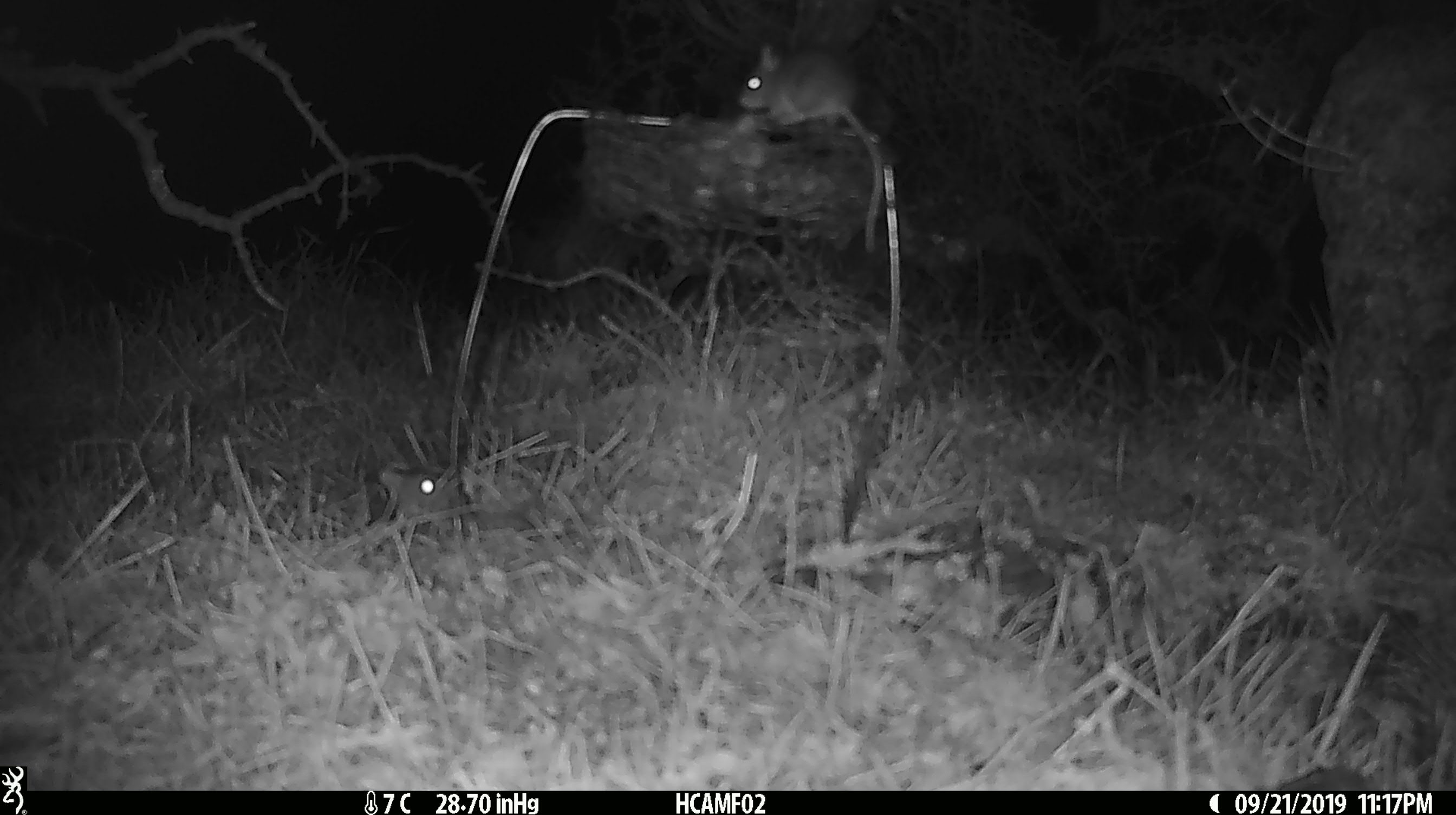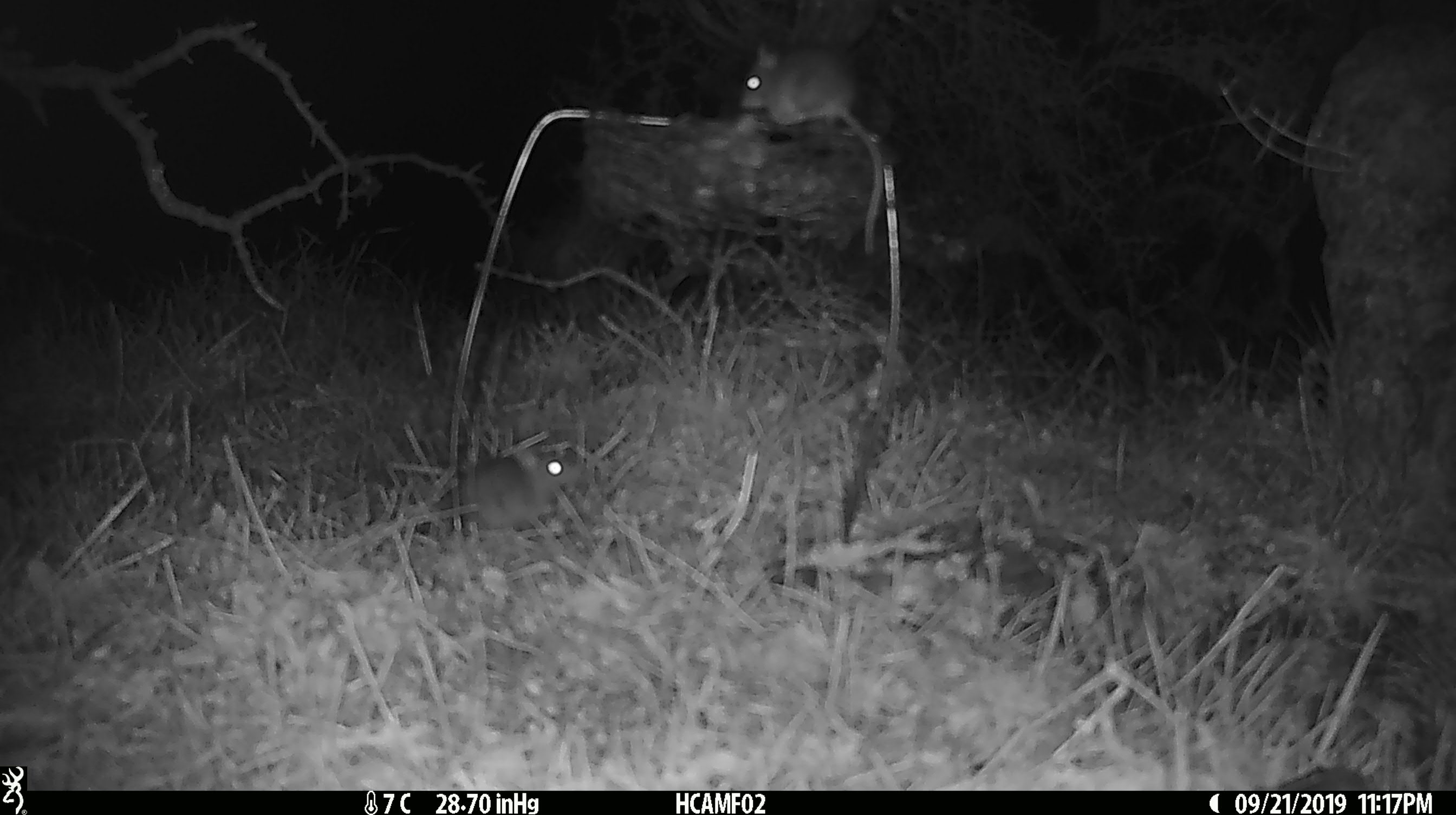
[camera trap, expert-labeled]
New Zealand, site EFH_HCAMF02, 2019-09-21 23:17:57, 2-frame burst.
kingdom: Animalia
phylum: Chordata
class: Mammalia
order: Rodentia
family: Muridae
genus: Mus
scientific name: Mus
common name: mouse